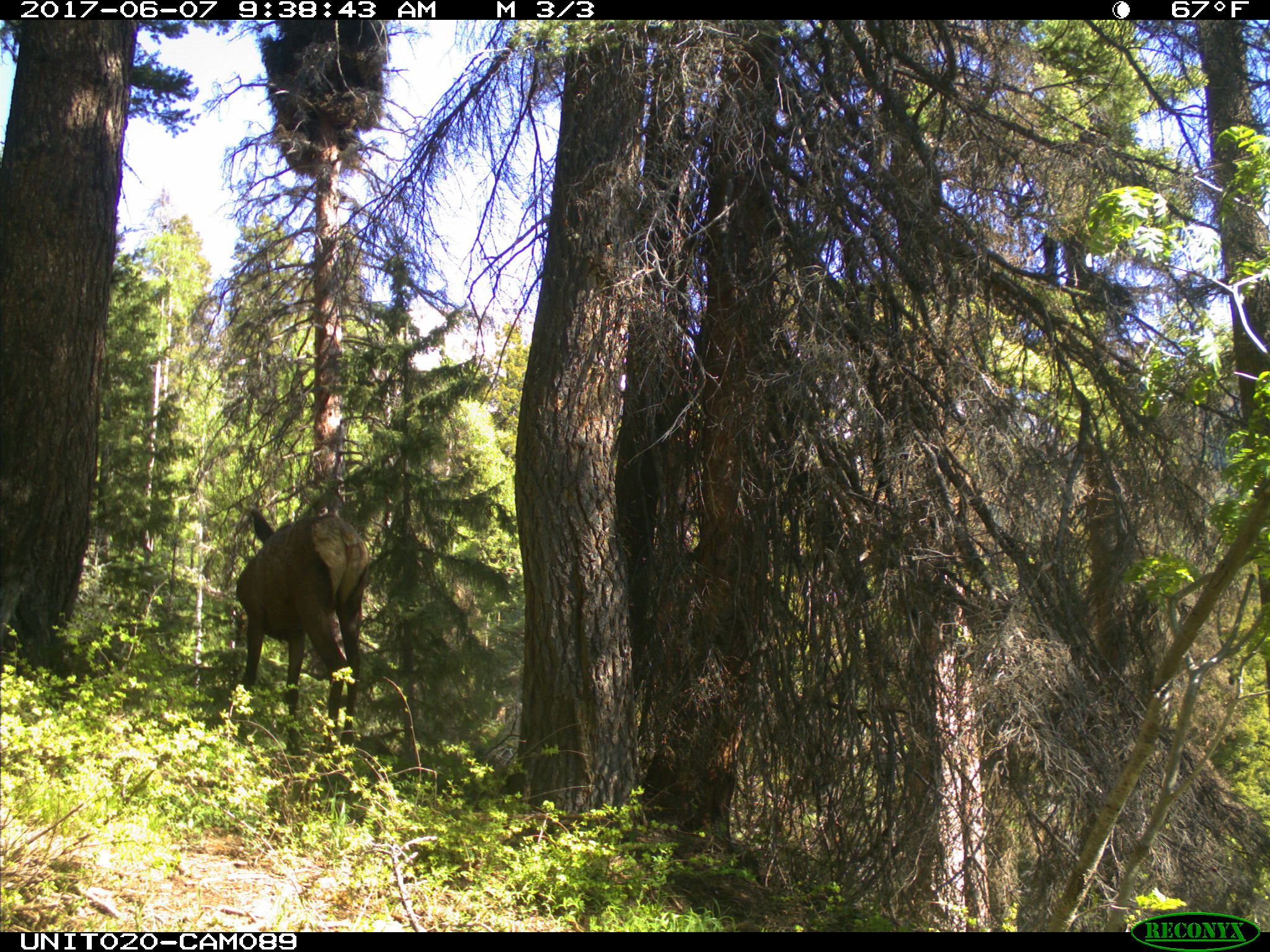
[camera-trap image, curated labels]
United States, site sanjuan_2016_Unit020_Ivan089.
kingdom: Animalia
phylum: Chordata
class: Mammalia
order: Artiodactyla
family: Cervidae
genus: Cervus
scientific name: Cervus elaphus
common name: red deer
Cervus elaphus (red deer).